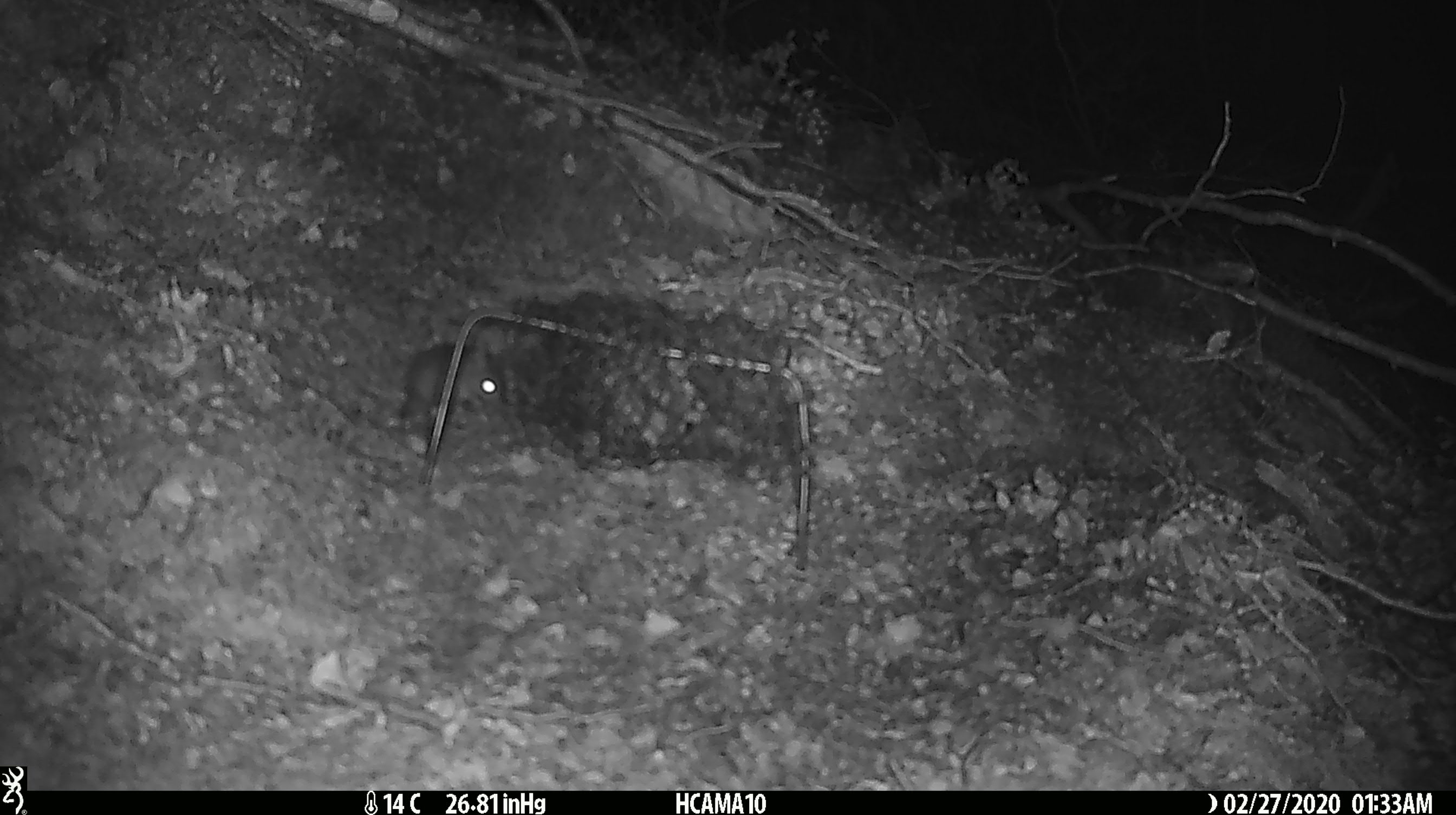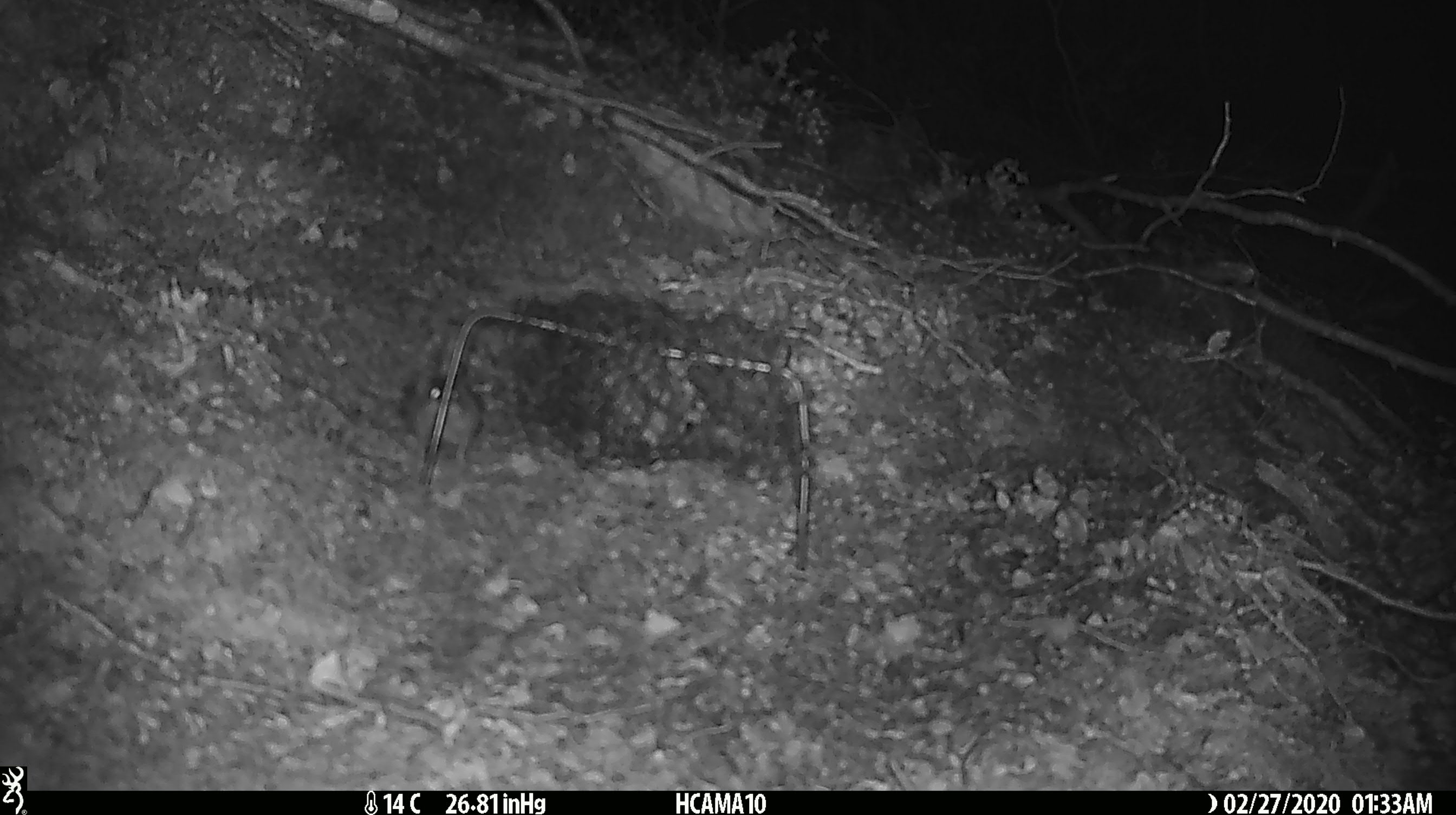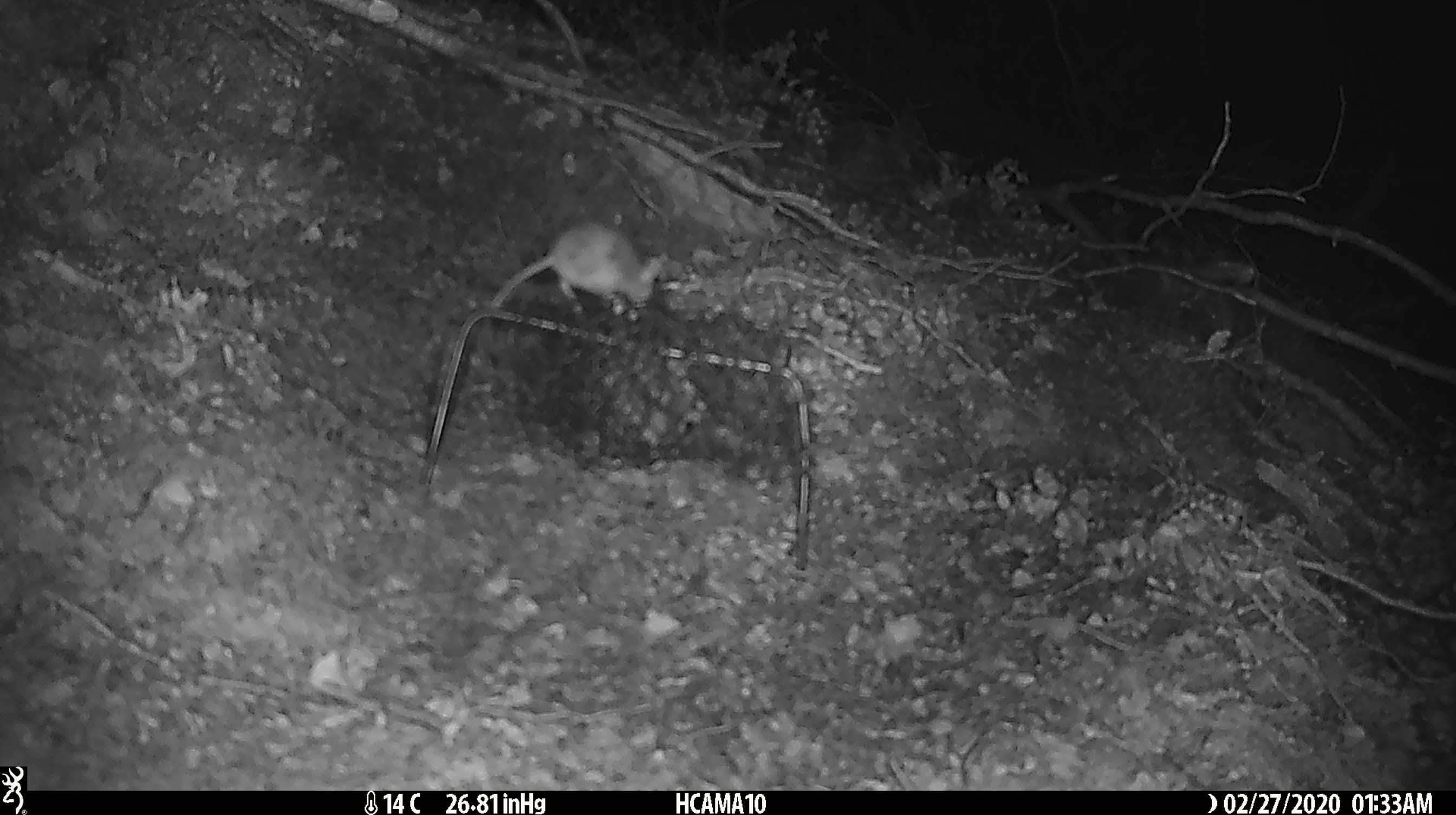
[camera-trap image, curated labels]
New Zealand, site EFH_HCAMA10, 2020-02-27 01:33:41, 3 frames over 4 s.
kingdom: Animalia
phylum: Chordata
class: Mammalia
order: Rodentia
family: Muridae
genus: Mus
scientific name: Mus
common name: mouse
Mouse (Mus).